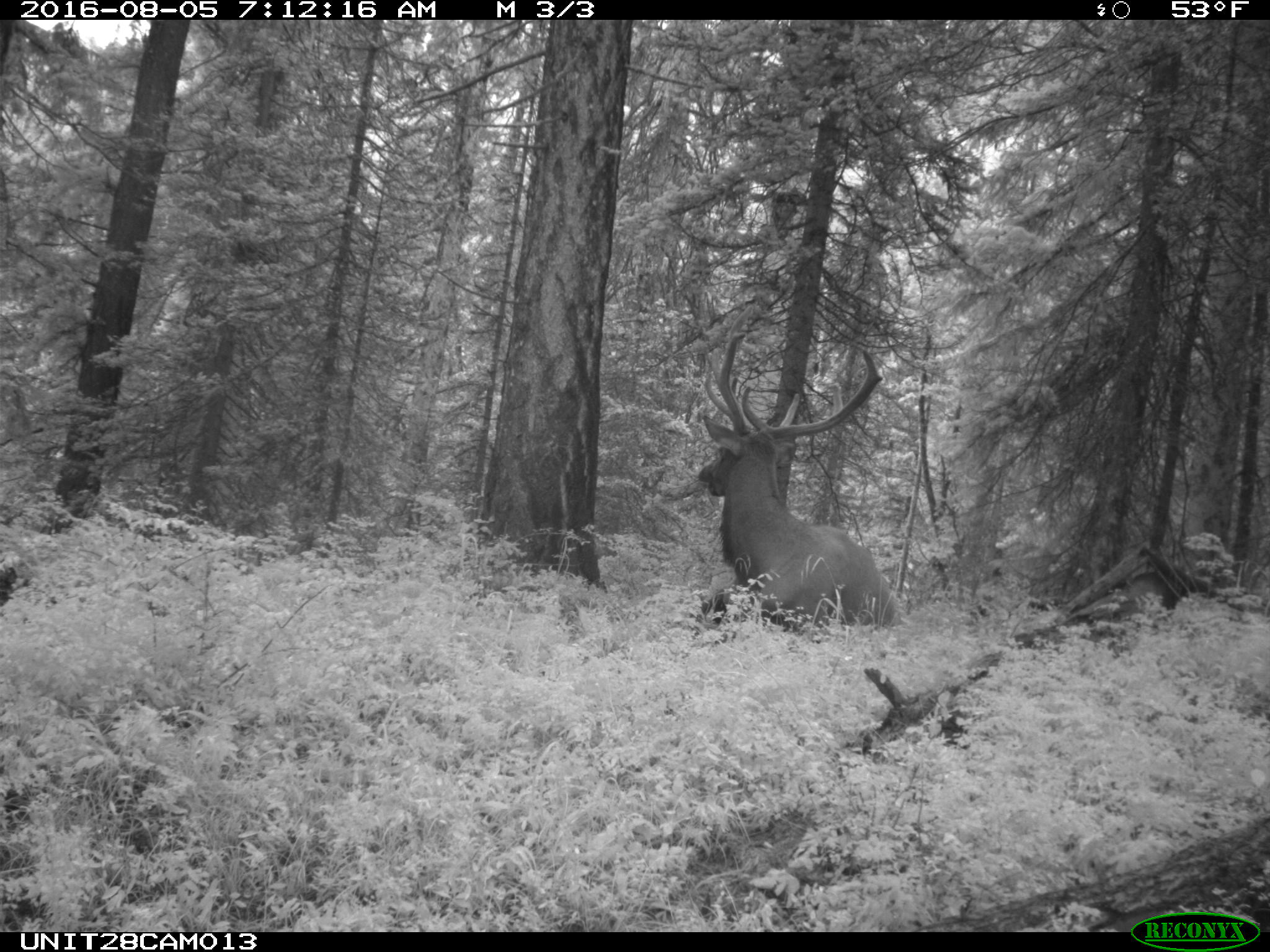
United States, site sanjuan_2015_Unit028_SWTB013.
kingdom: Animalia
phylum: Chordata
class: Mammalia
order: Artiodactyla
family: Cervidae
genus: Cervus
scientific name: Cervus elaphus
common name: red deer